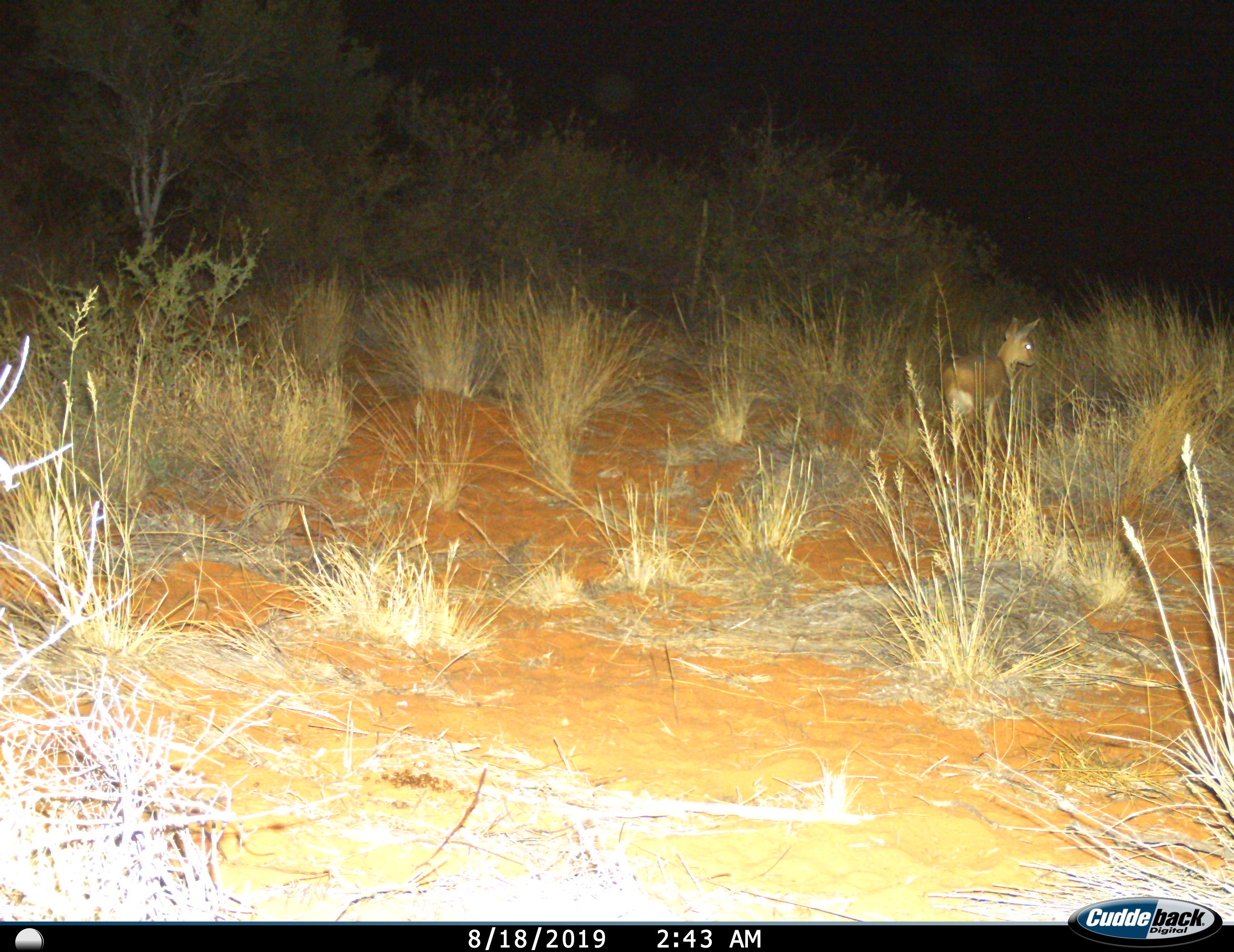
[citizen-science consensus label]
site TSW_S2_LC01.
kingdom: Animalia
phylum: Chordata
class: Mammalia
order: Artiodactyla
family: Bovidae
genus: Raphicerus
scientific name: Raphicerus campestris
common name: steenbok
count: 1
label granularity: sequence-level